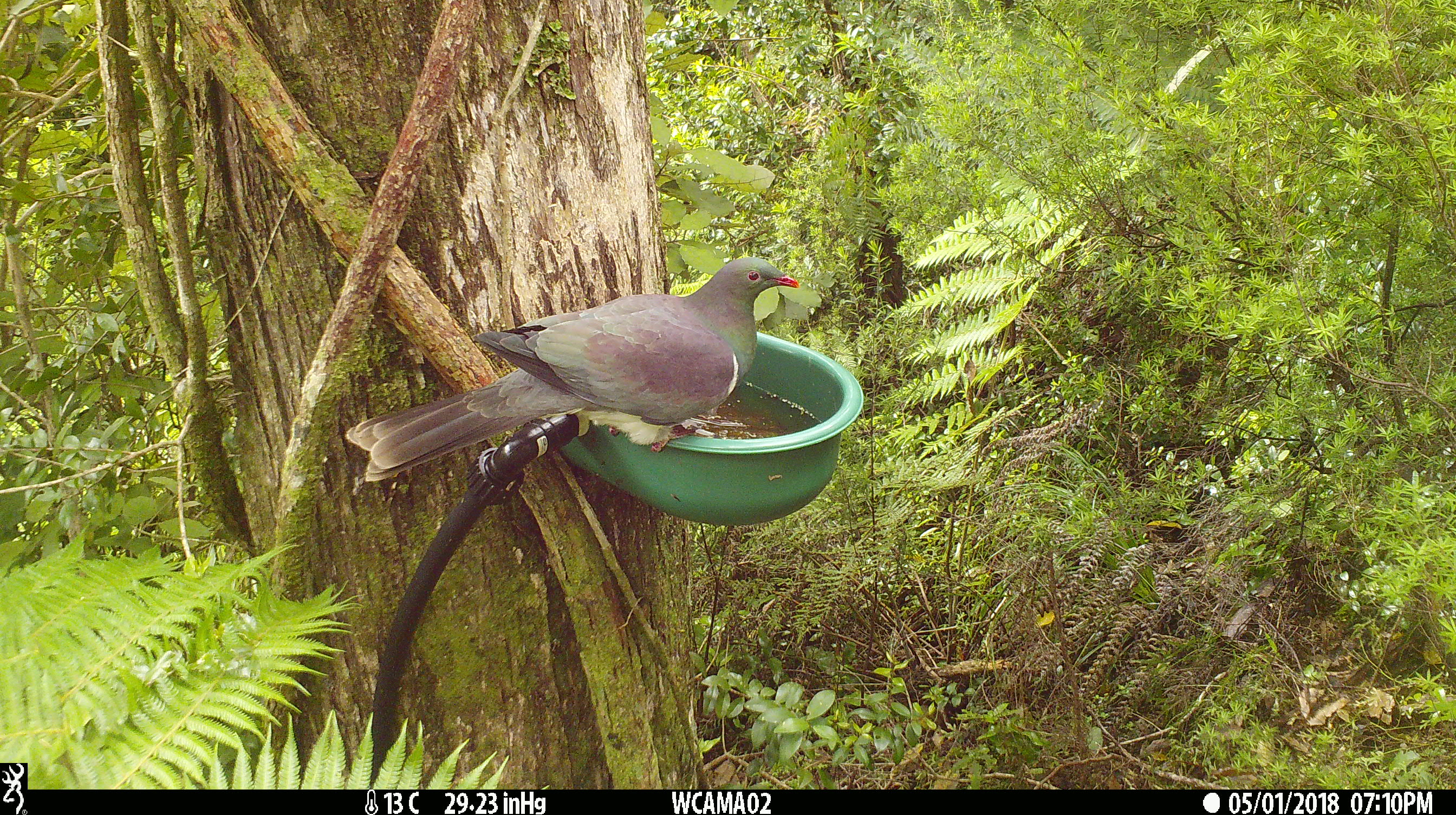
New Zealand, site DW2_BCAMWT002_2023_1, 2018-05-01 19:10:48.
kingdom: Animalia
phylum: Chordata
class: Aves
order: Columbiformes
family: Columbidae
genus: Hemiphaga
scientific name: Hemiphaga novaeseelandiae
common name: new zealand pigeon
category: kereru